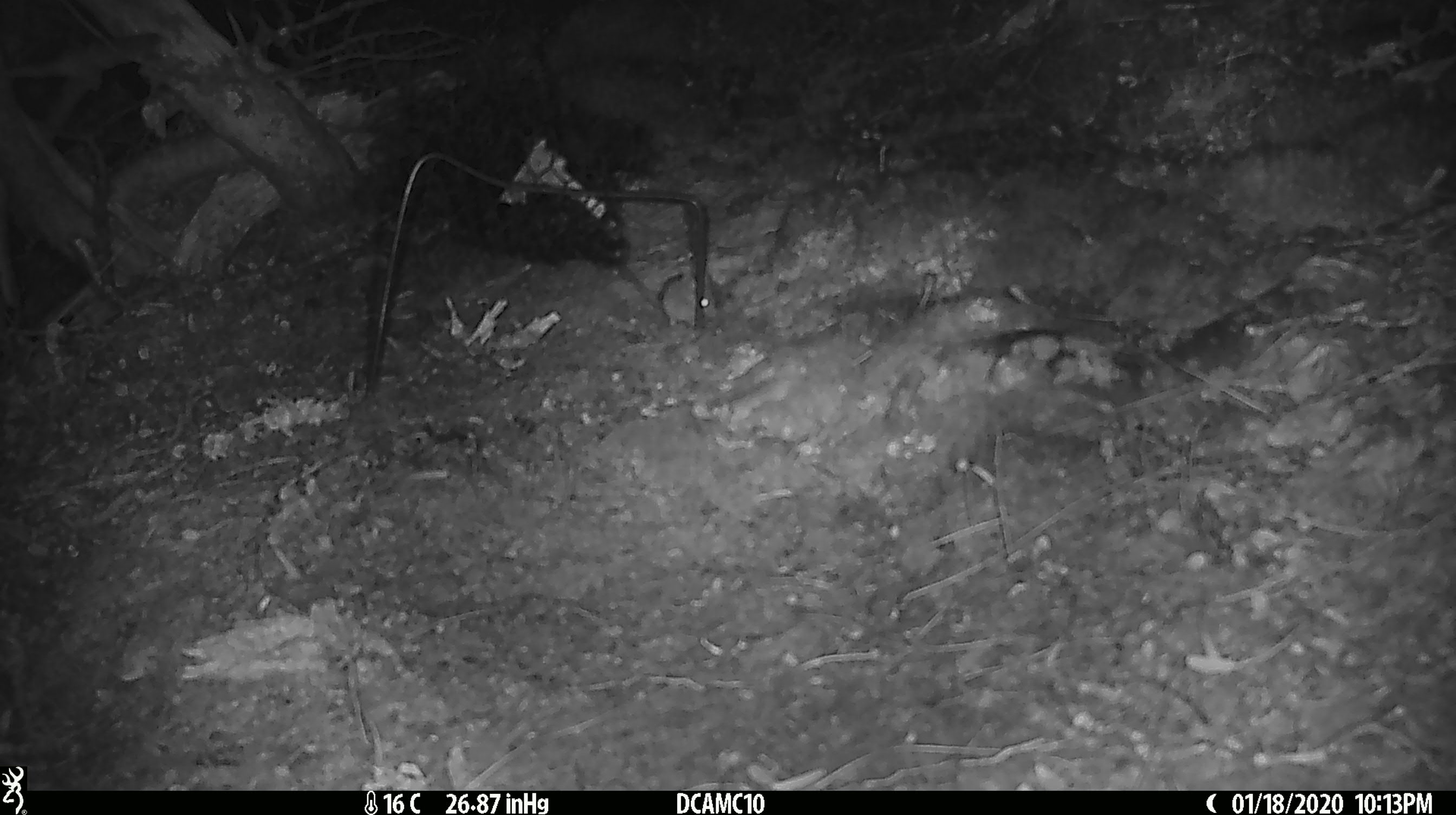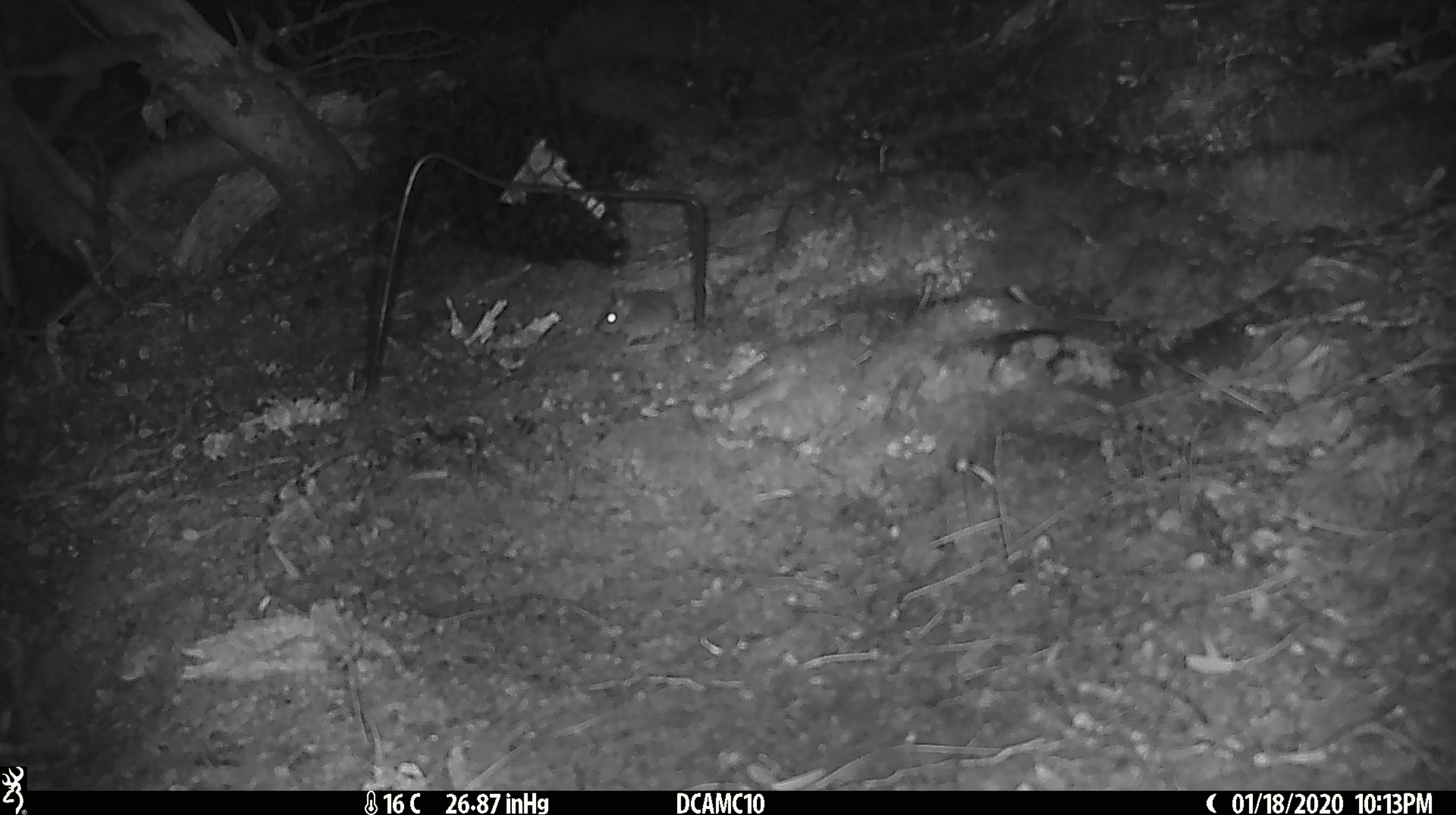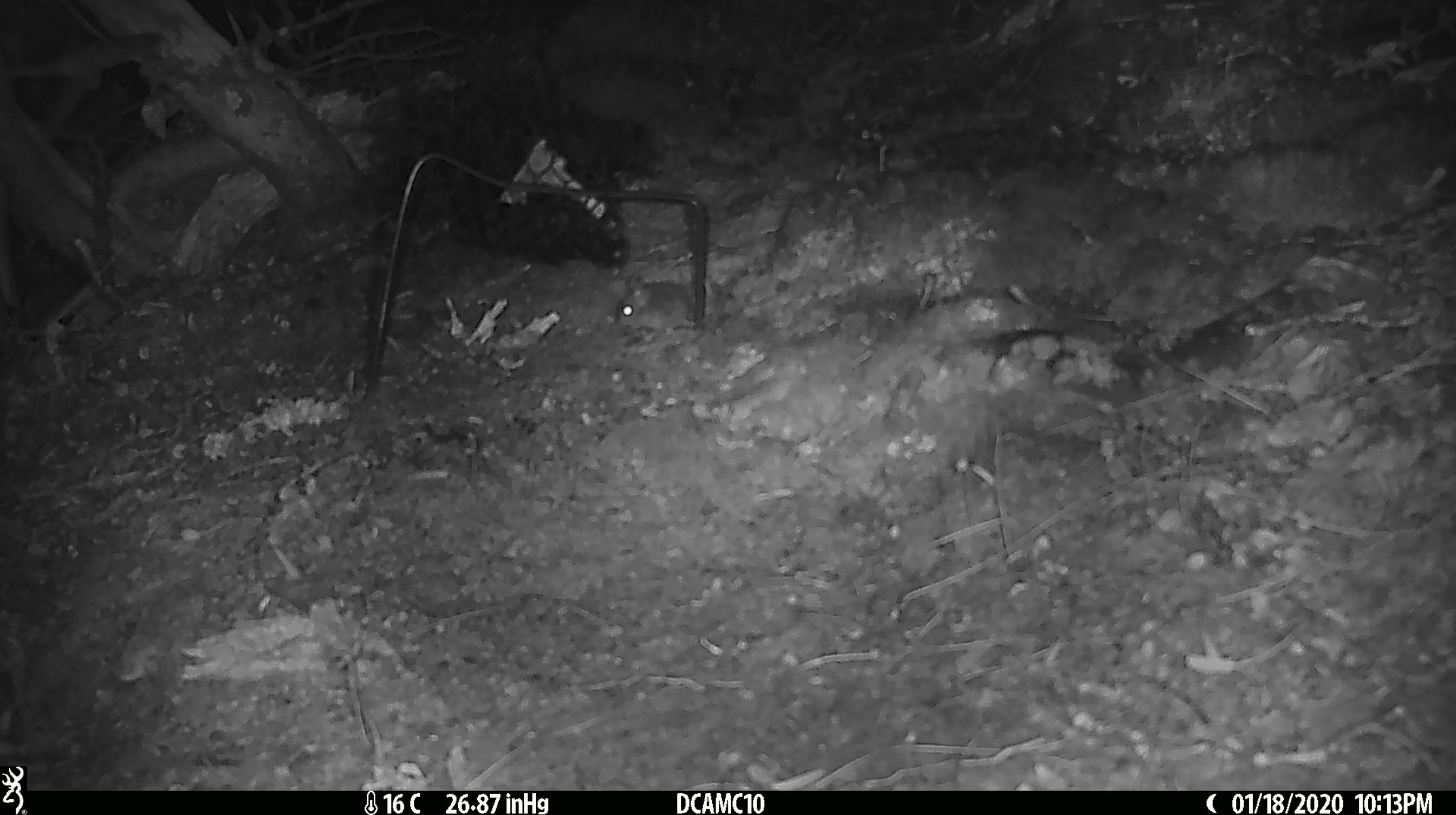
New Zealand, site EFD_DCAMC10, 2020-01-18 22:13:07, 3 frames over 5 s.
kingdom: Animalia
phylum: Chordata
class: Mammalia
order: Rodentia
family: Muridae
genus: Mus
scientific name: Mus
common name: mouse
Mouse (Mus).